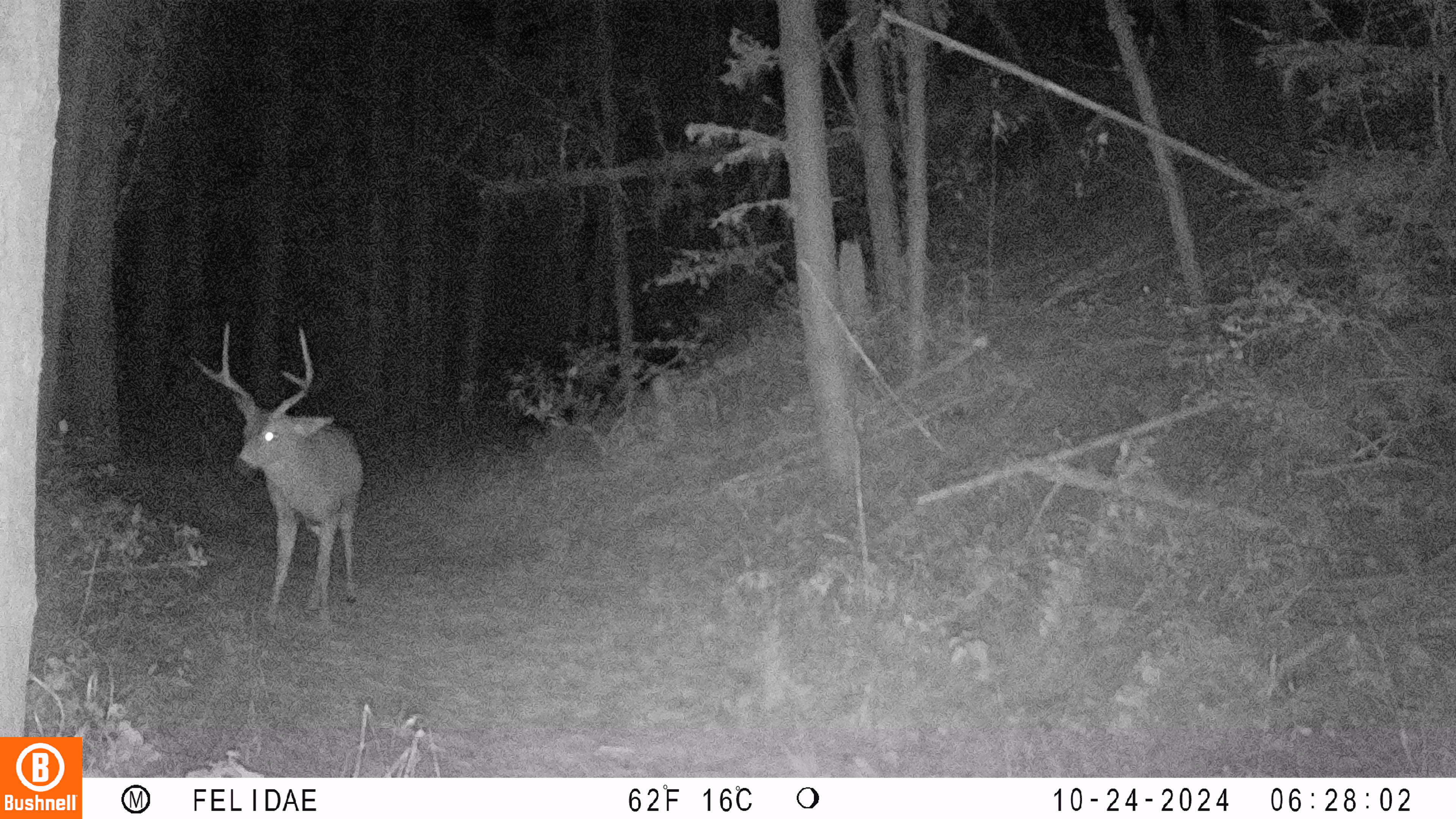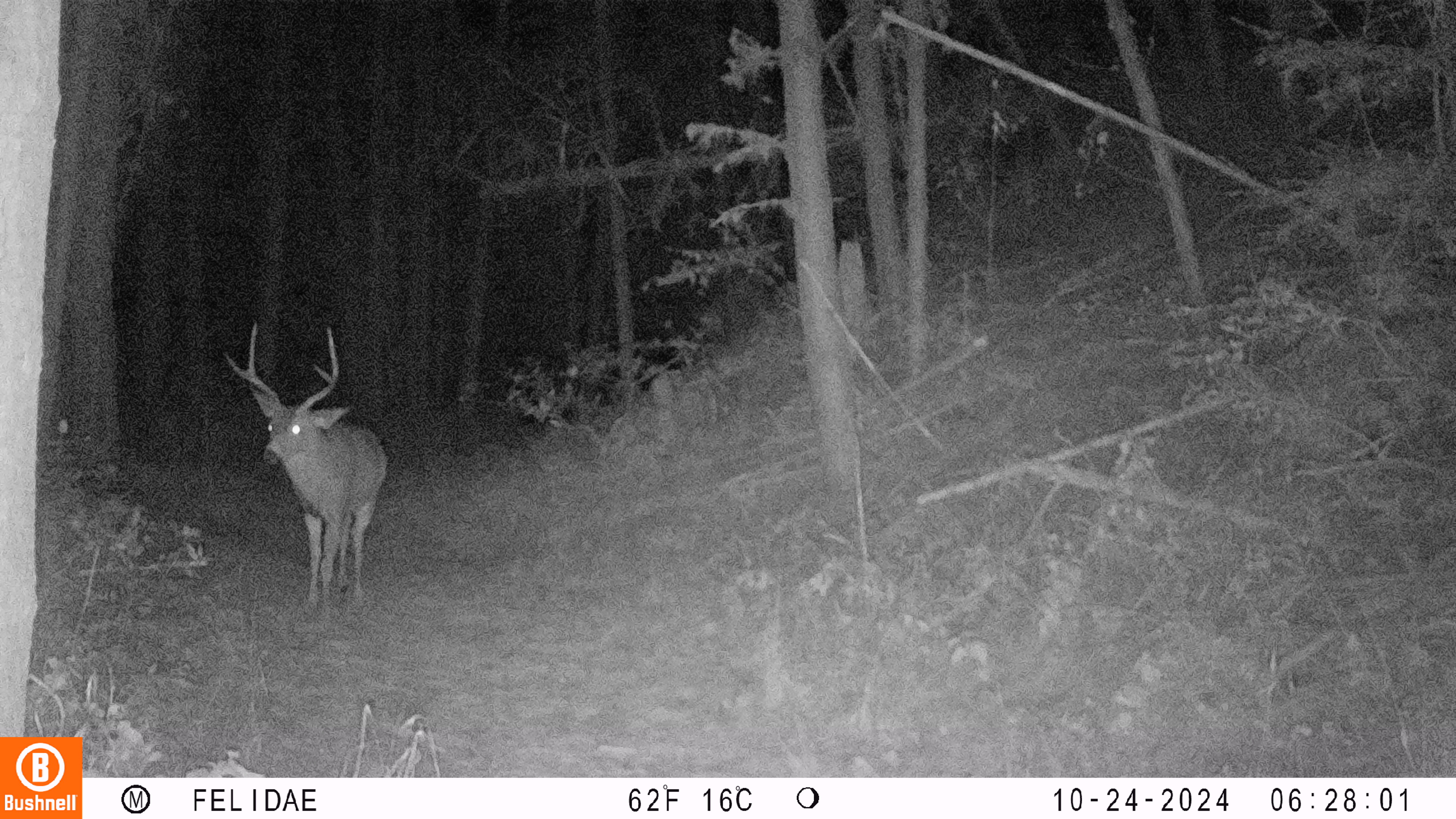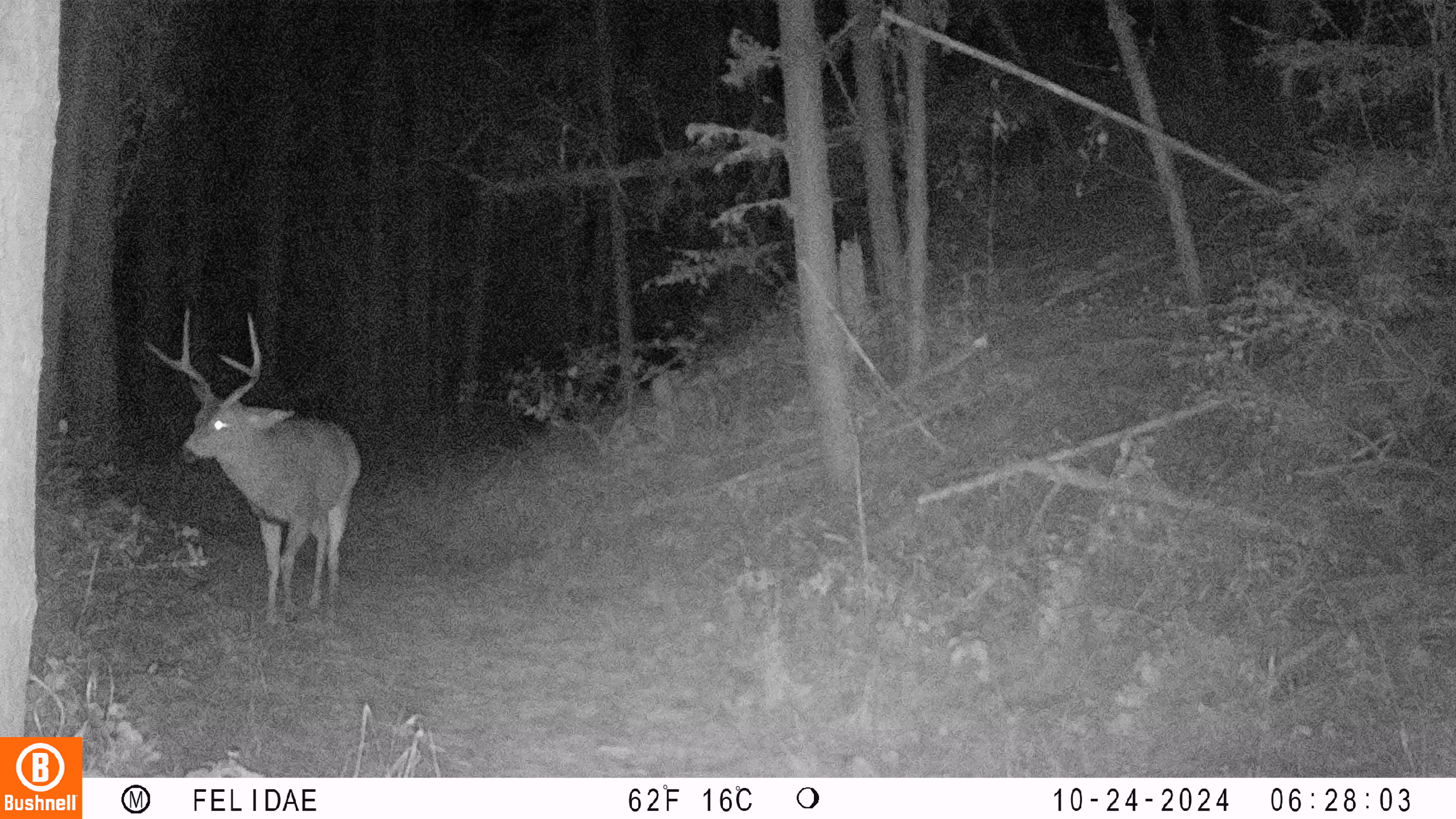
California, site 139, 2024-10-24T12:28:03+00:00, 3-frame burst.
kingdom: Animalia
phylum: Chordata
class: Mammalia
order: Artiodactyla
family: Cervidae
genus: Odocoileus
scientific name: Odocoileus hemionus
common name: mule deer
Mule deer (Odocoileus hemionus).